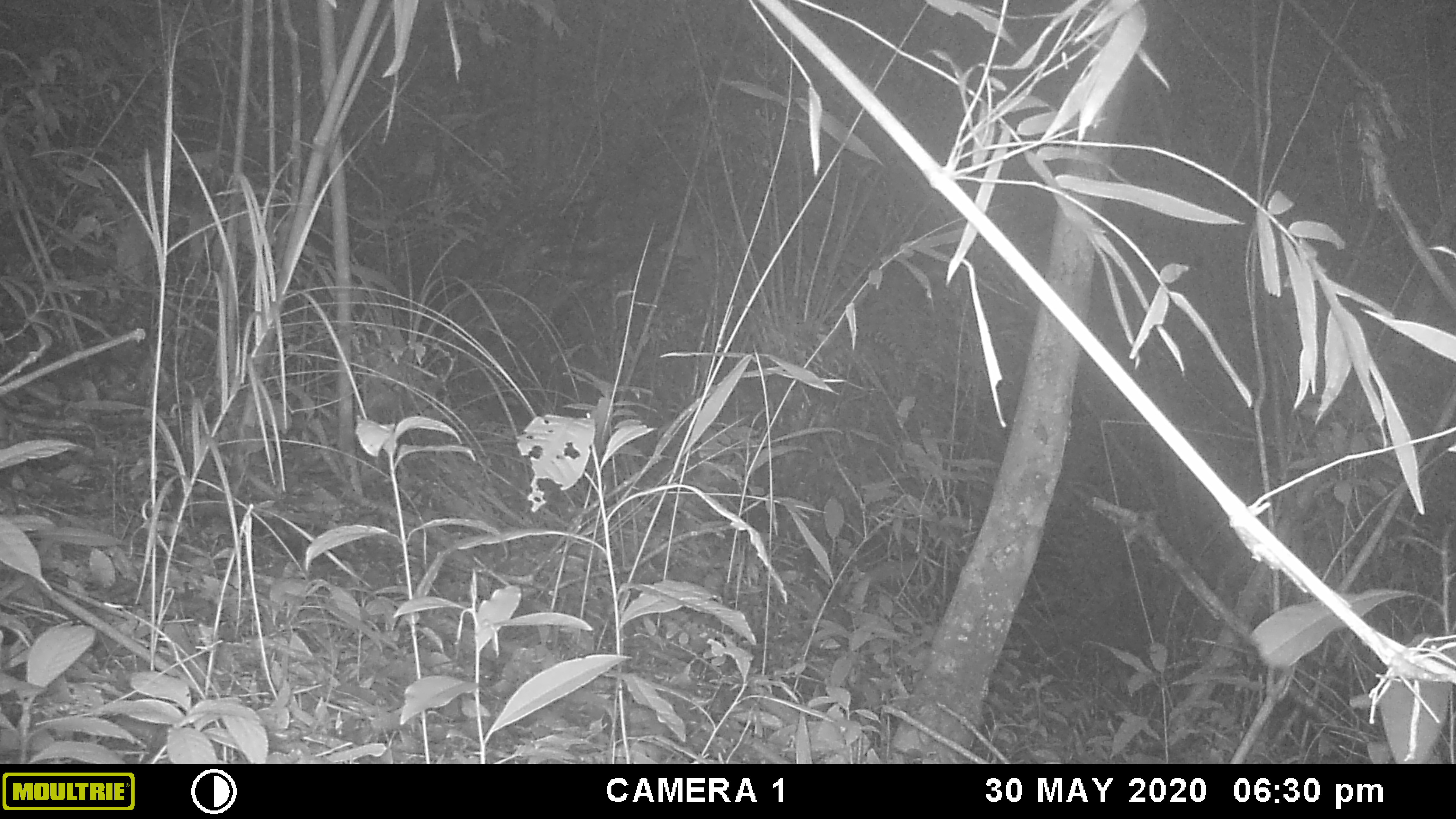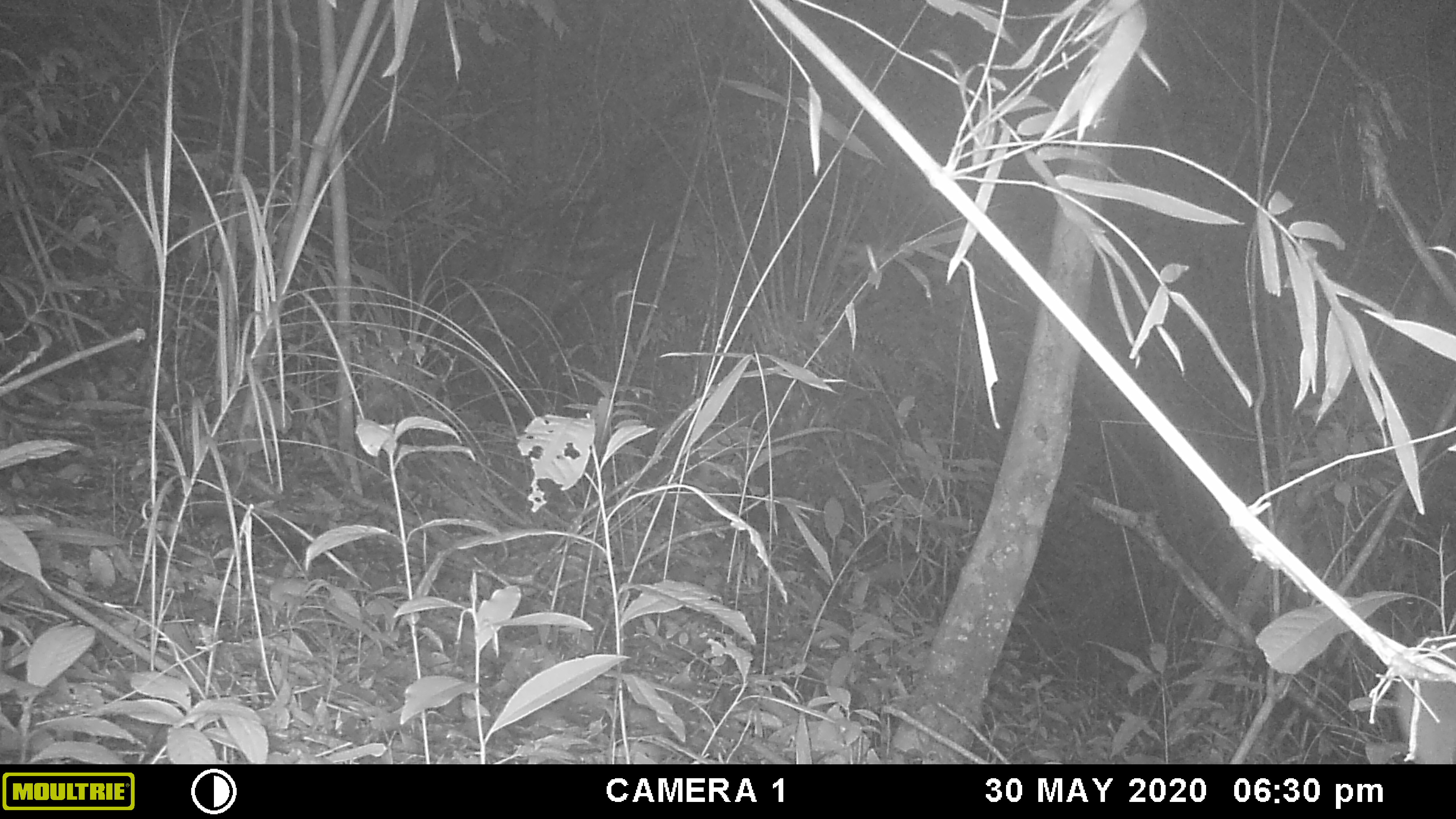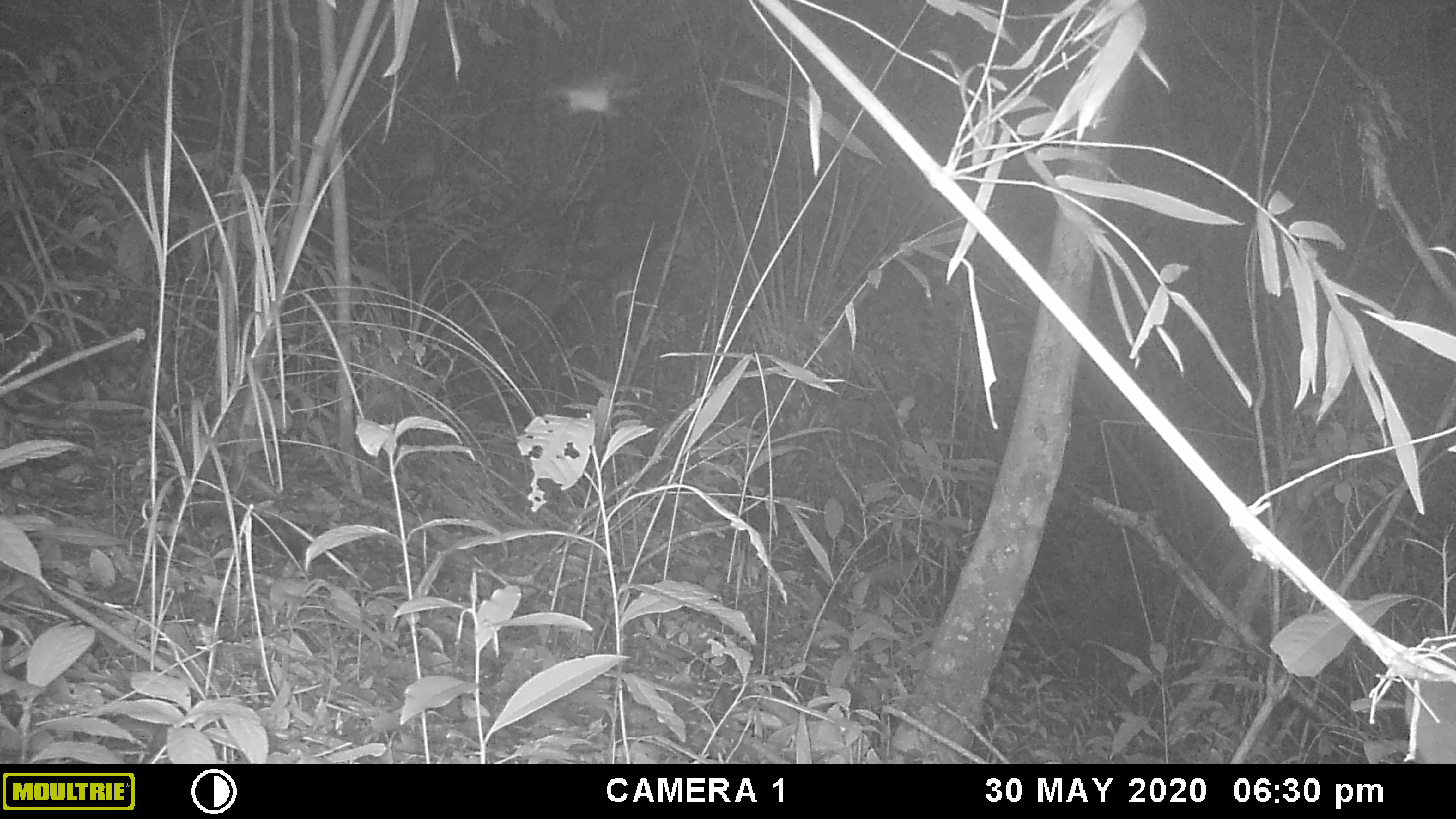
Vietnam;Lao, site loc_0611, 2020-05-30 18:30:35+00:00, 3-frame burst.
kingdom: Animalia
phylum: Chordata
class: Mammalia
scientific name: Mammalia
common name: mammal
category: unidentified small mammal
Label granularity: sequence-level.